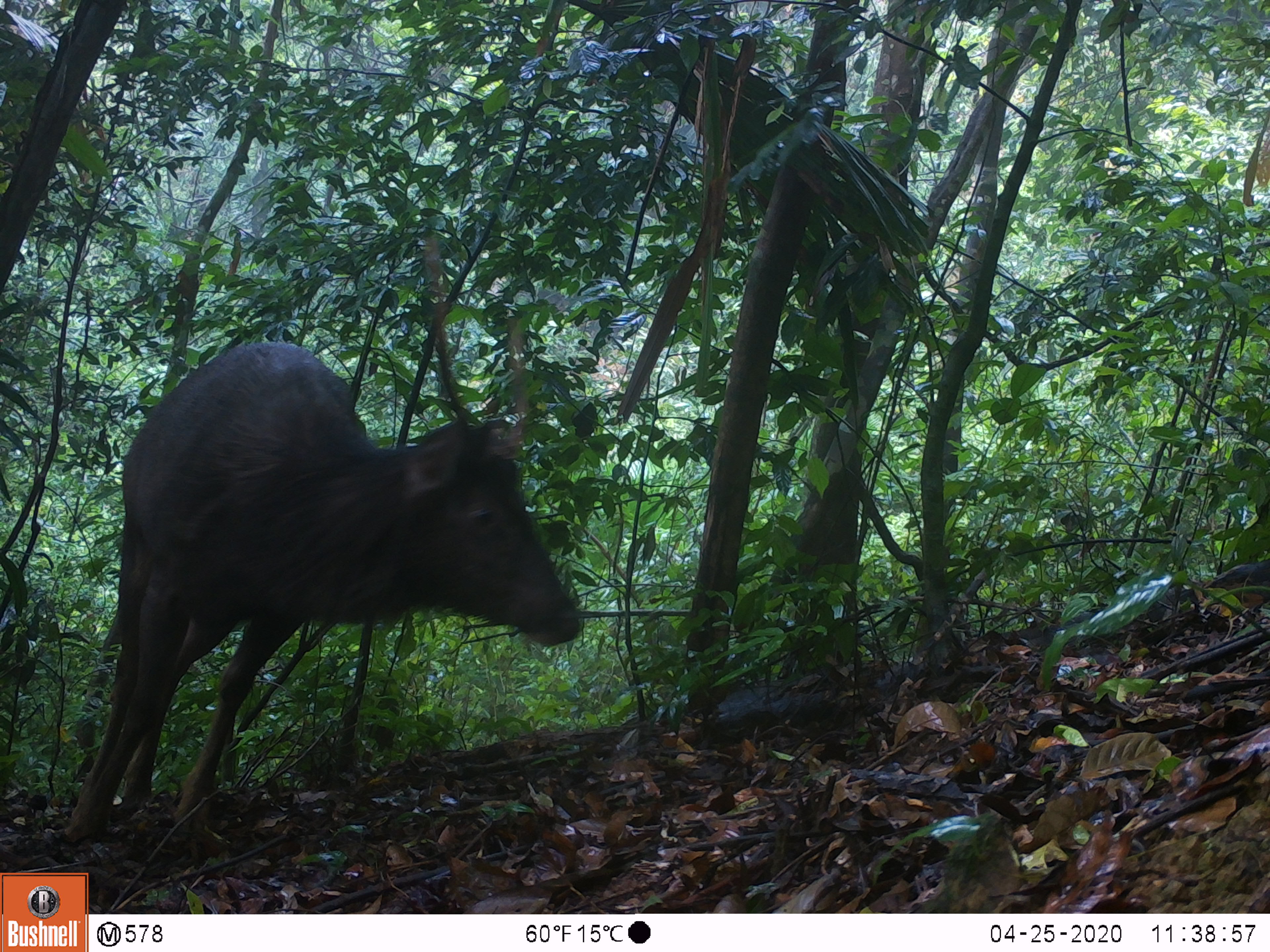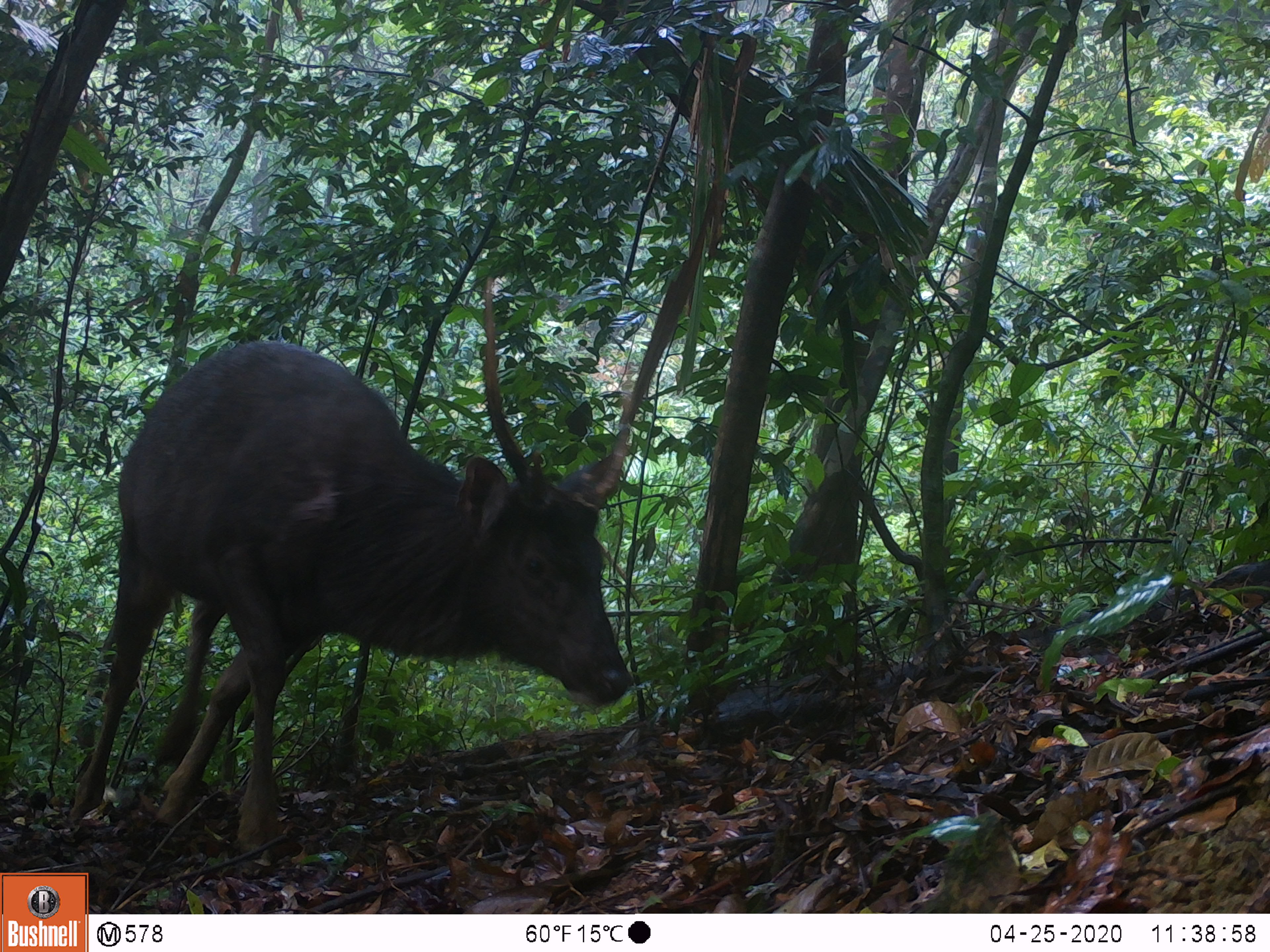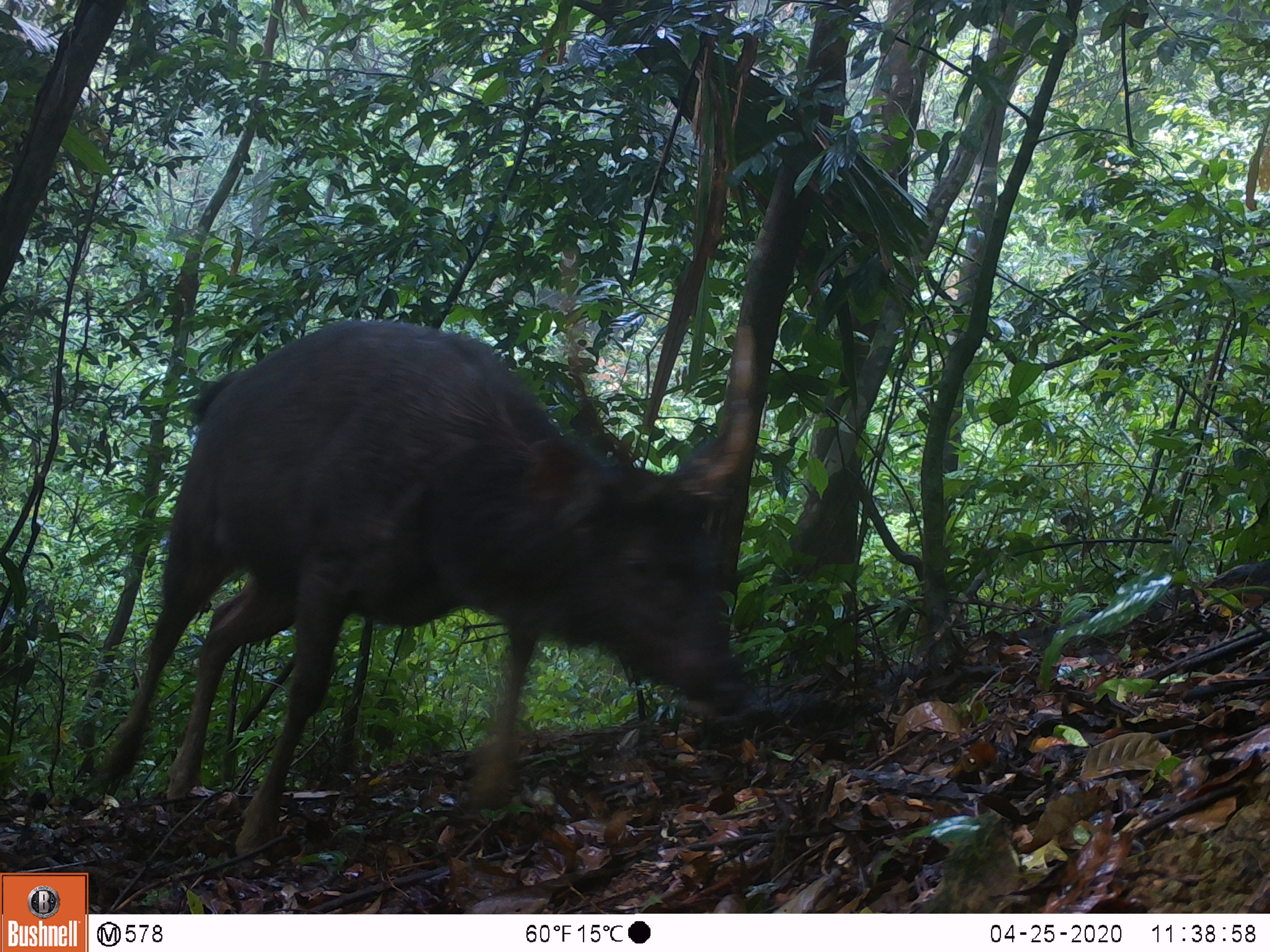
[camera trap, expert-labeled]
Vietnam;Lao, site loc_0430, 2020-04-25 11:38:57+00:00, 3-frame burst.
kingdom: Animalia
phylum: Chordata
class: Mammalia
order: Artiodactyla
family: Cervidae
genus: Rusa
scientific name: Rusa unicolor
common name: sambar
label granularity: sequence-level